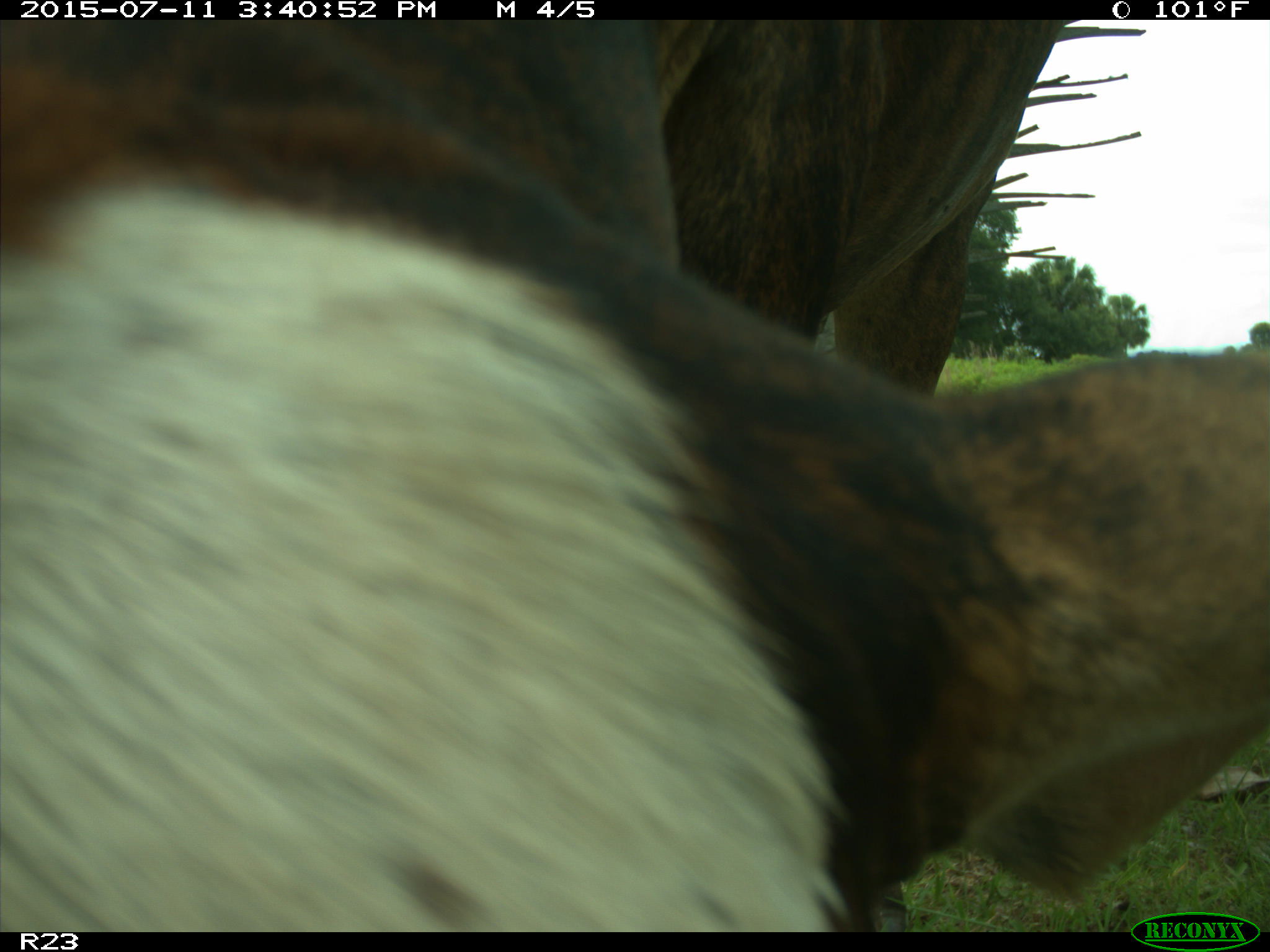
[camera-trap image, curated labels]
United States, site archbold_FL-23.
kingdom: Animalia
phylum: Chordata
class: Mammalia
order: Artiodactyla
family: Bovidae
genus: Bos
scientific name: Bos taurus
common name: domestic cow